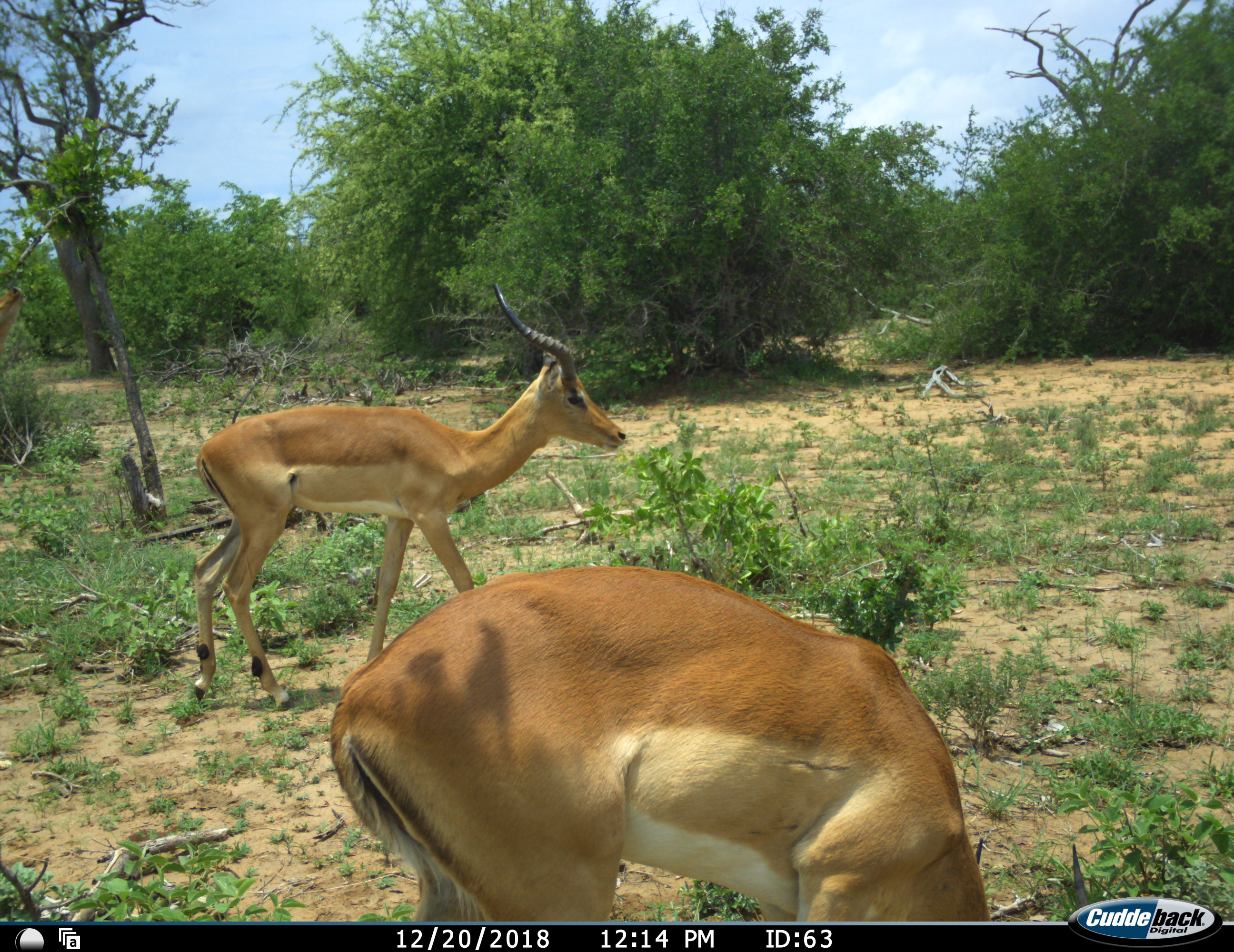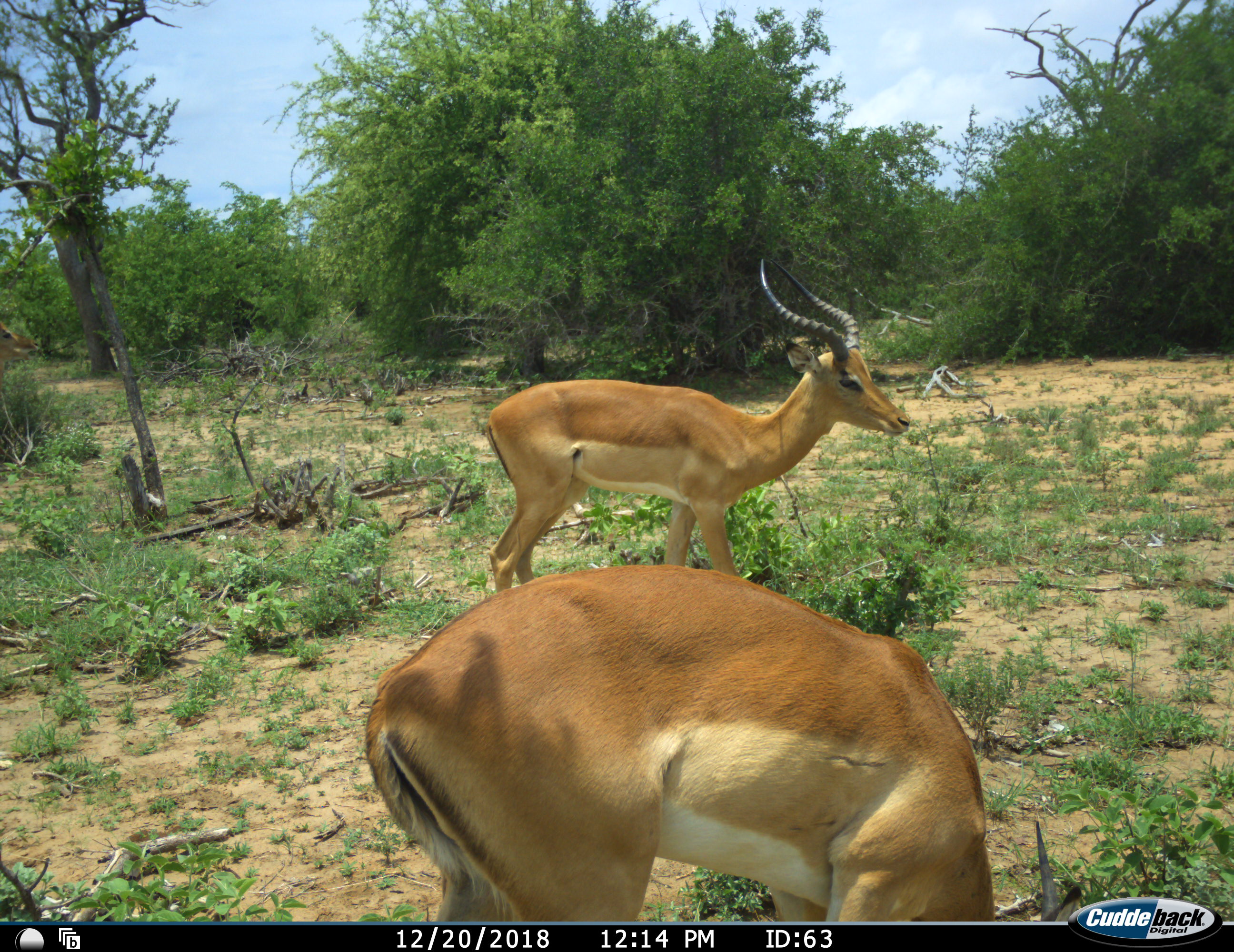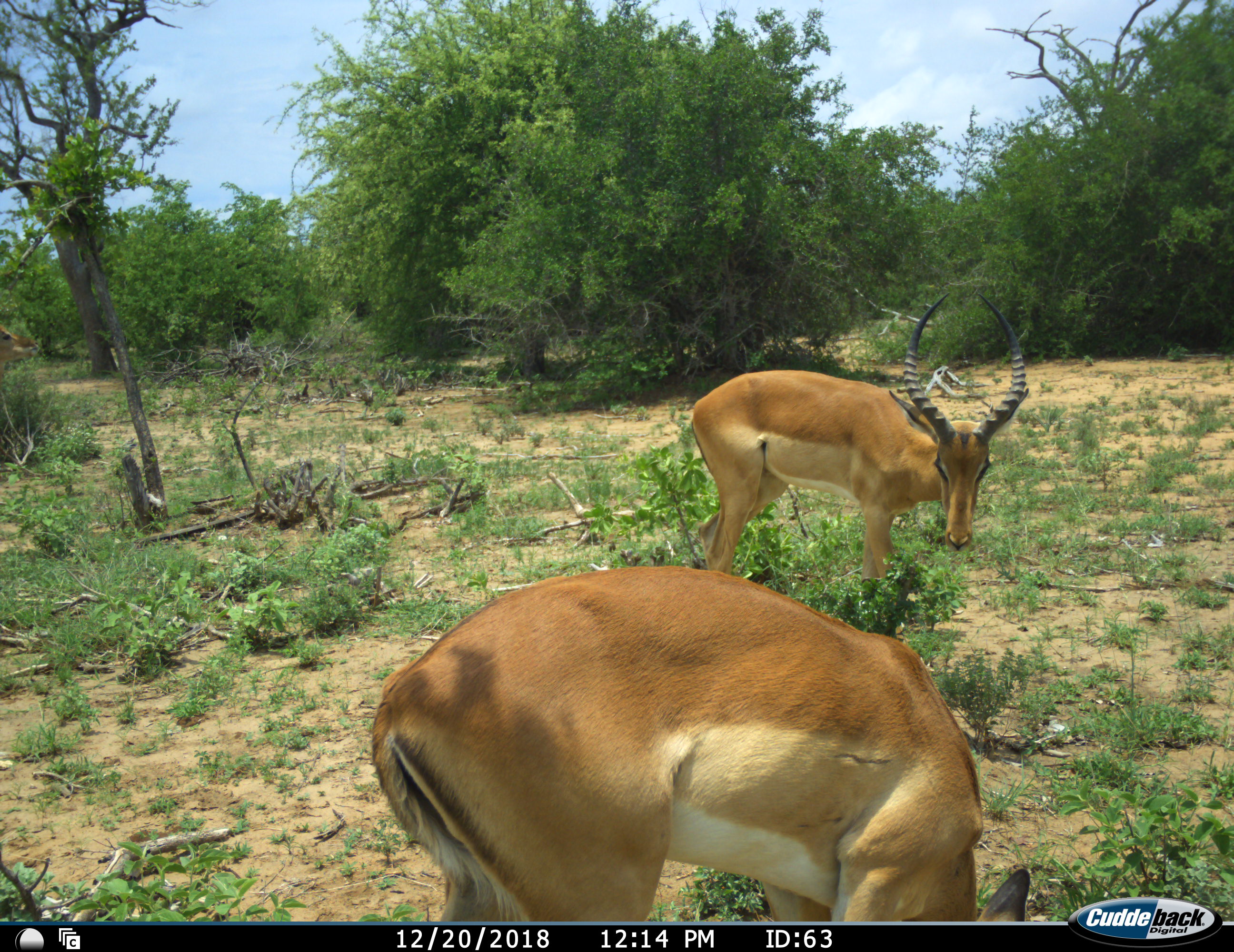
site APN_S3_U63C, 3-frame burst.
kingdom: Animalia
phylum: Chordata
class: Mammalia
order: Artiodactyla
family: Bovidae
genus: Aepyceros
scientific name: Aepyceros melampus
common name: impala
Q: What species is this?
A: Impala (Aepyceros melampus).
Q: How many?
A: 2.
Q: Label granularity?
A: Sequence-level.